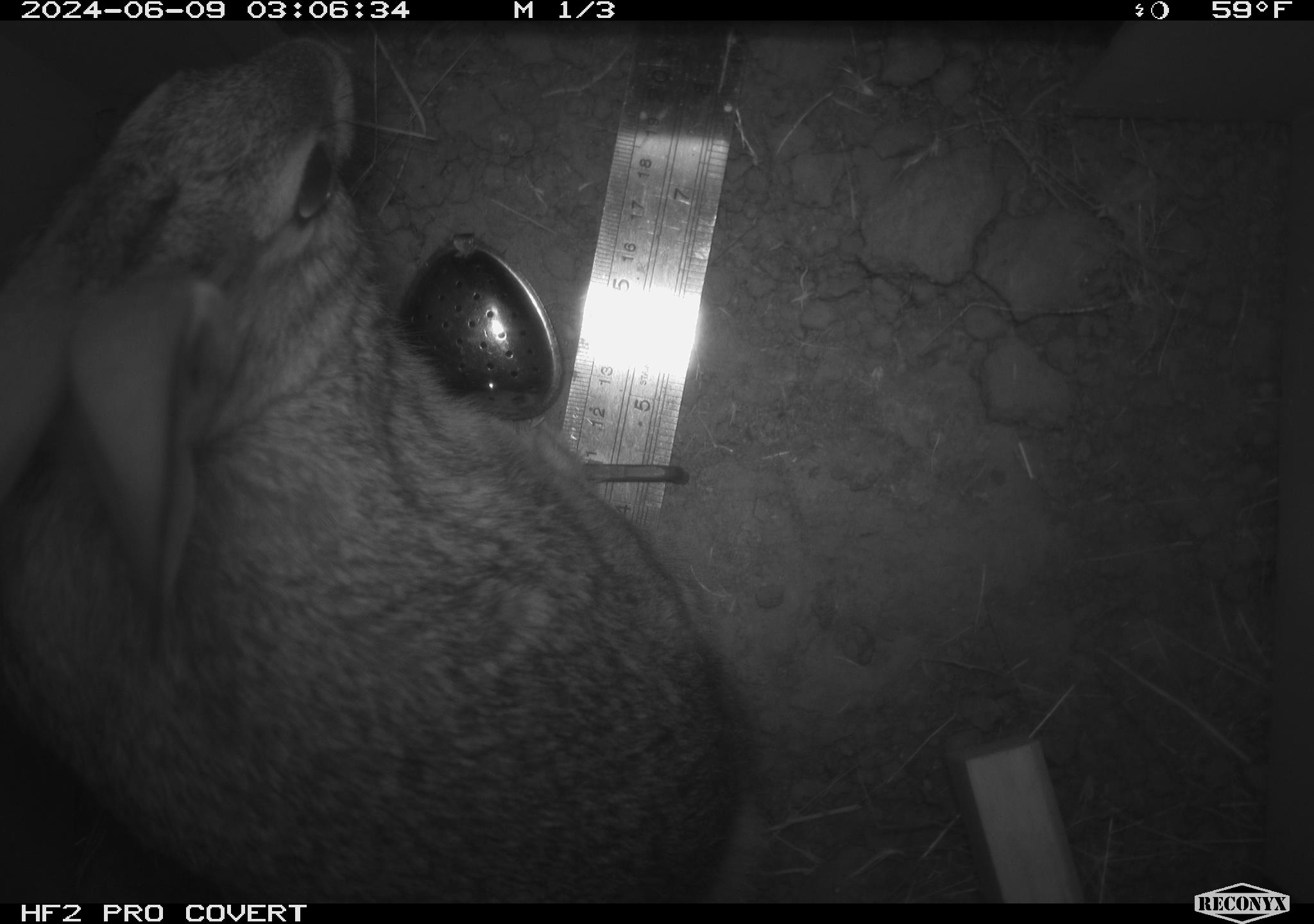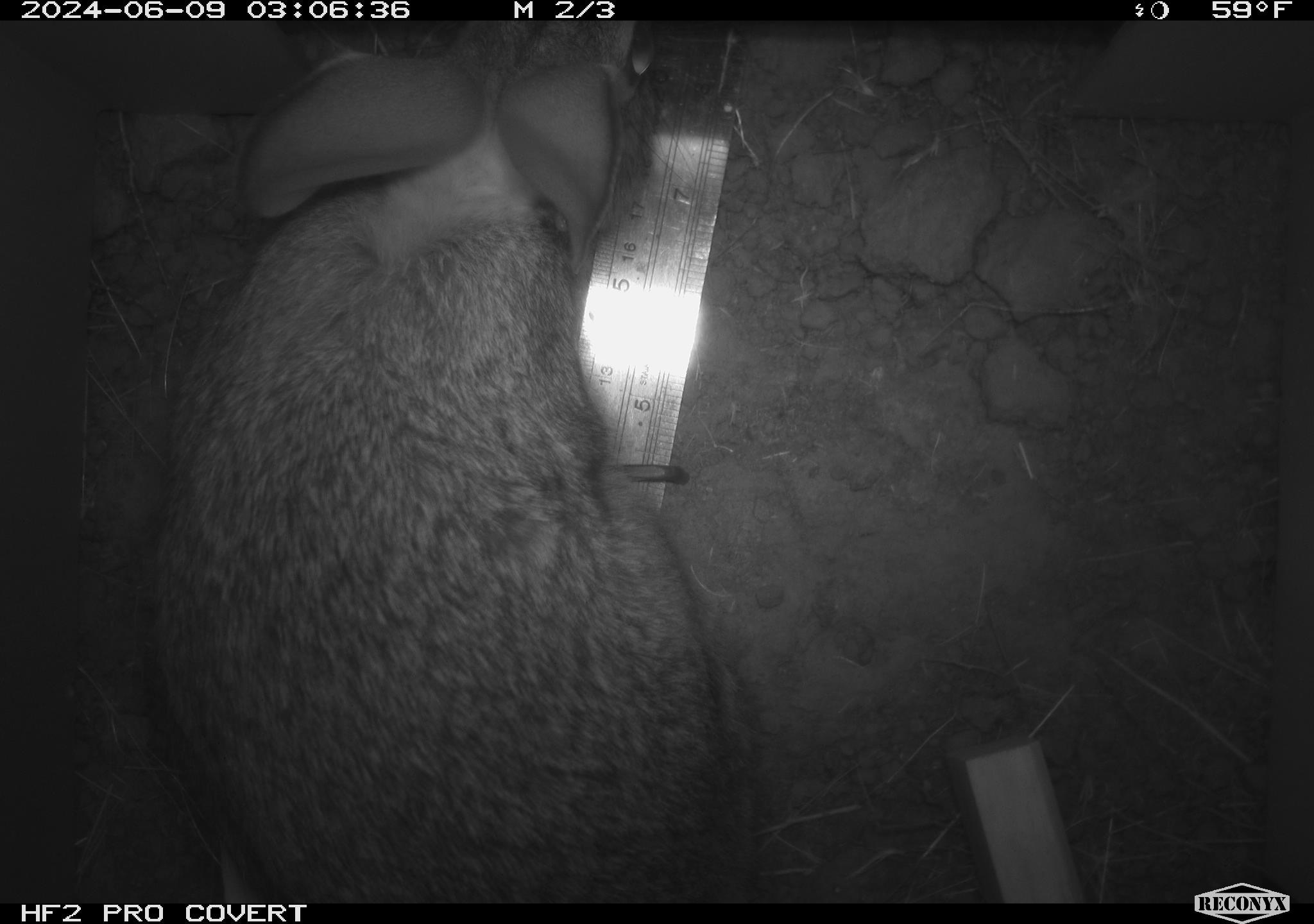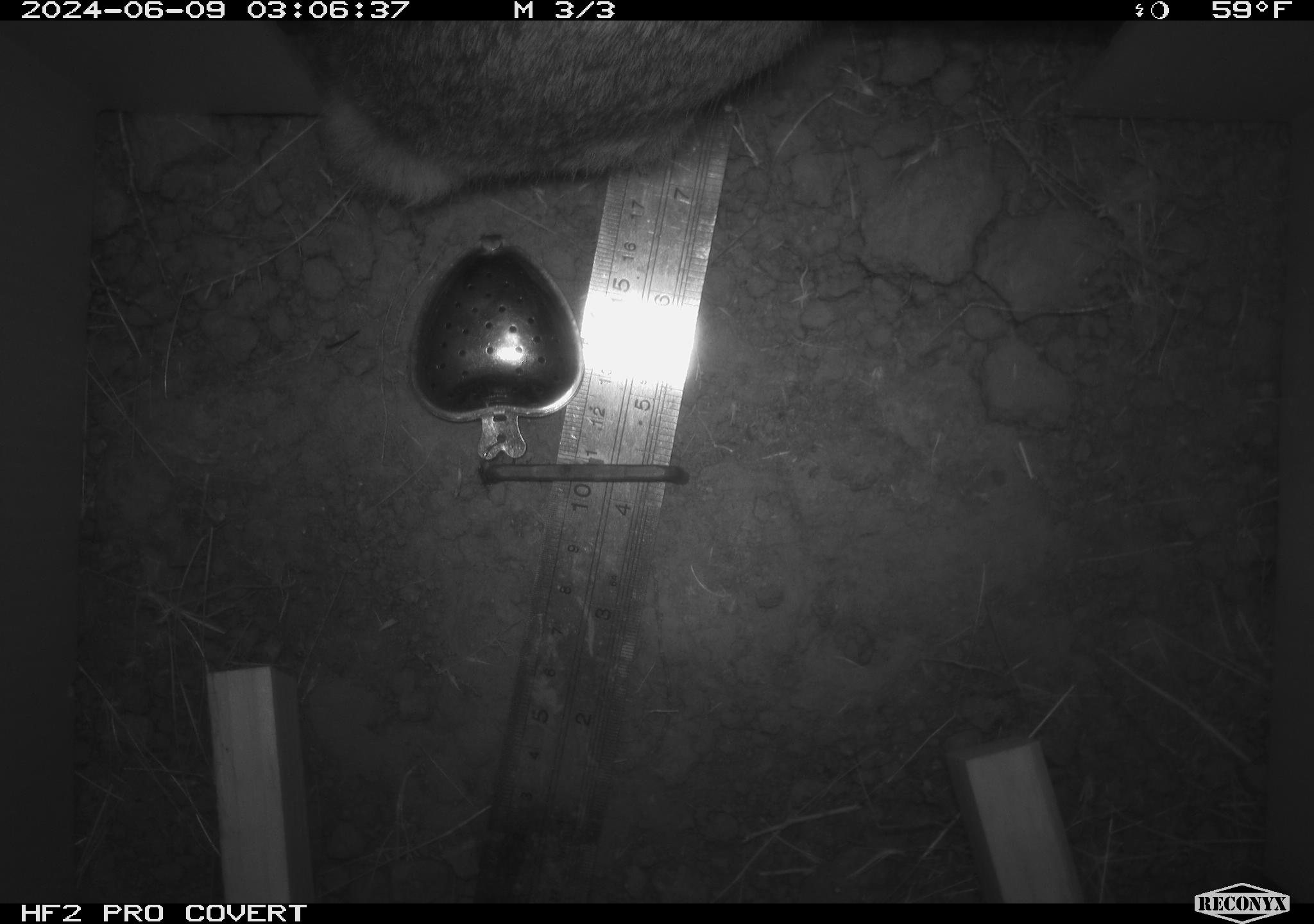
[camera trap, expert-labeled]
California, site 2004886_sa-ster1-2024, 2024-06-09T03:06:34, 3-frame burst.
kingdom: Animalia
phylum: Chordata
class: Mammalia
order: Lagomorpha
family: Leporidae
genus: Sylvilagus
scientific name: Sylvilagus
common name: cottontail rabbits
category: sylvilagus species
Sylvilagus species (cottontail rabbits) (Sylvilagus).